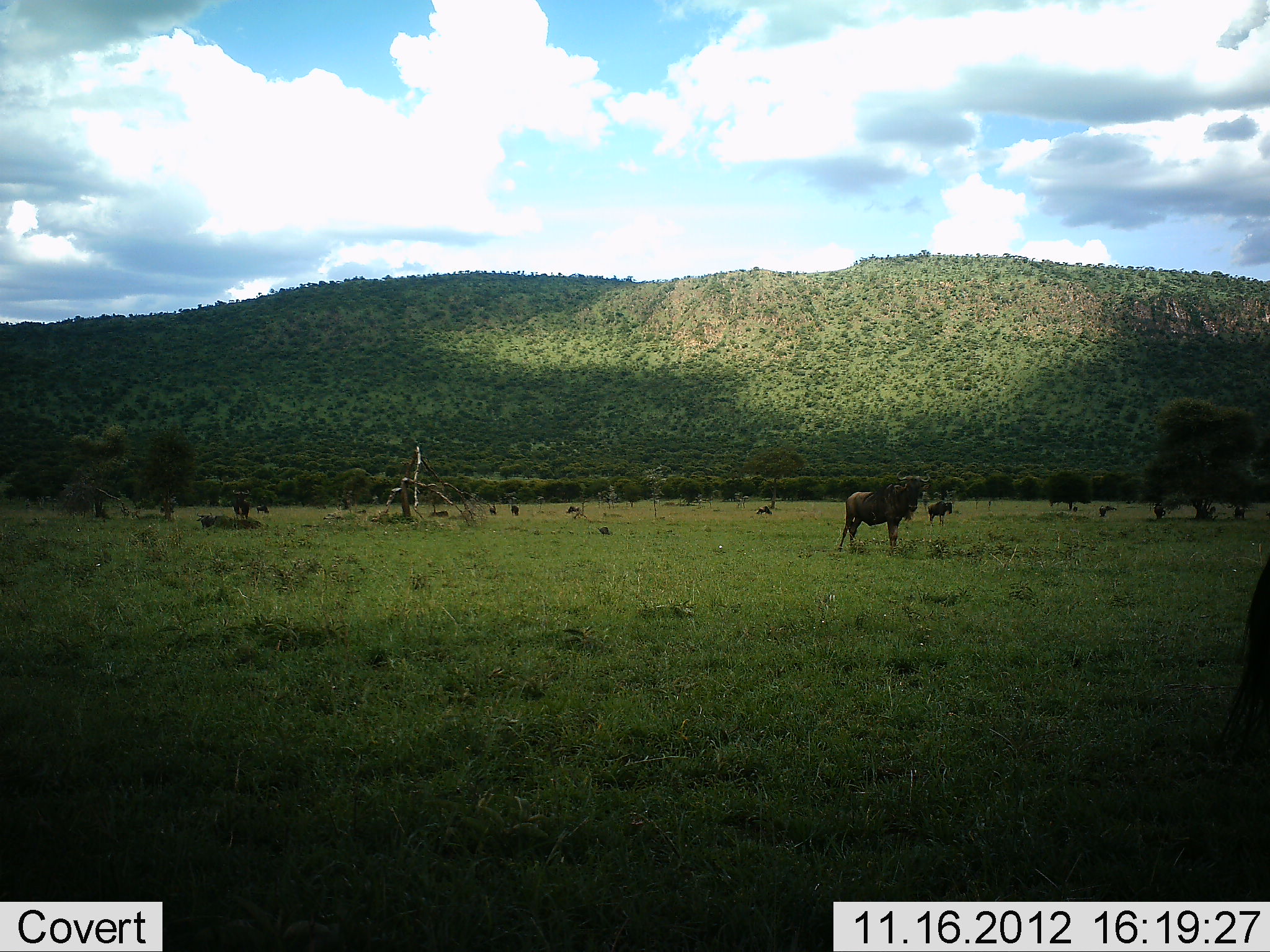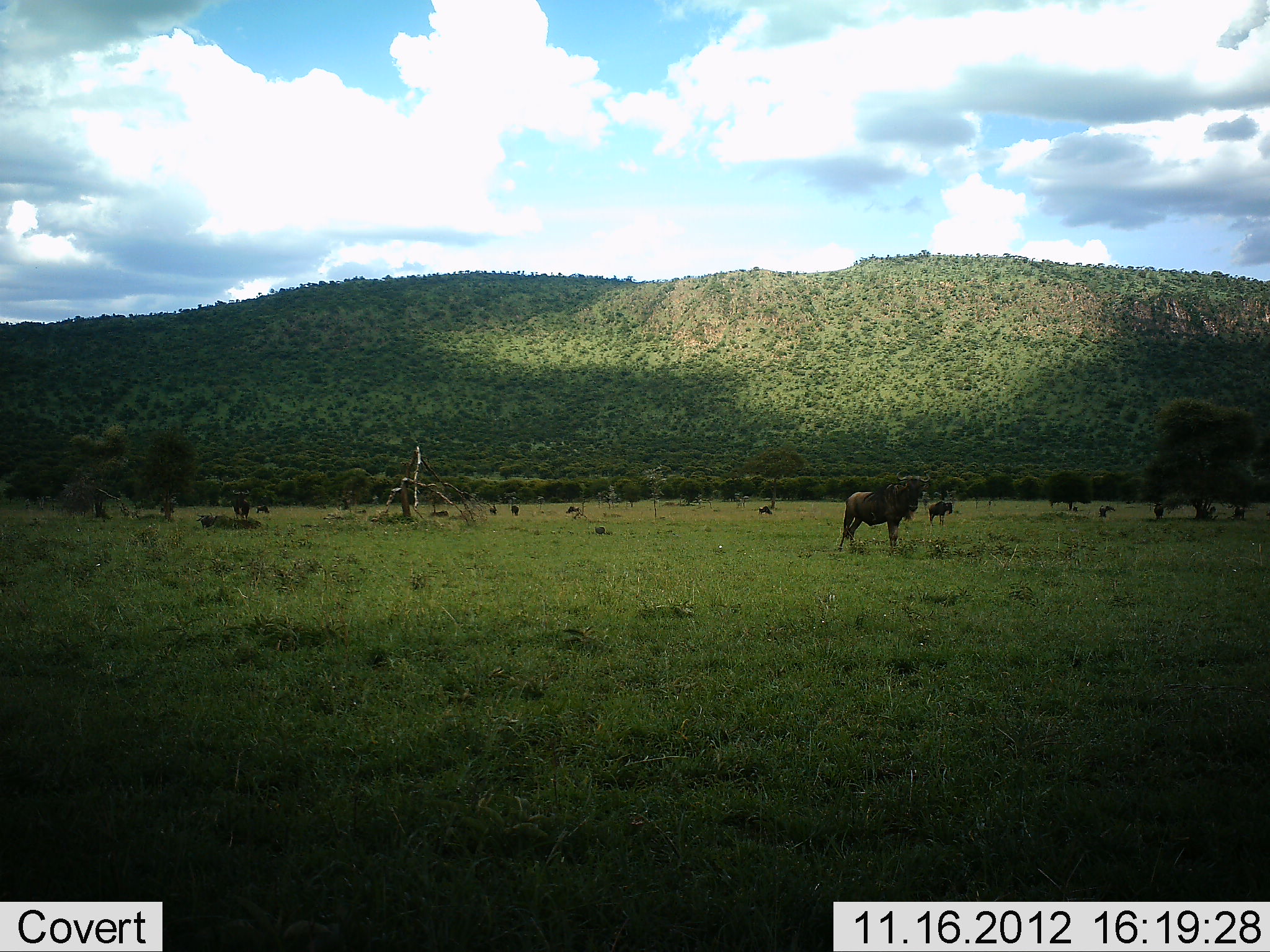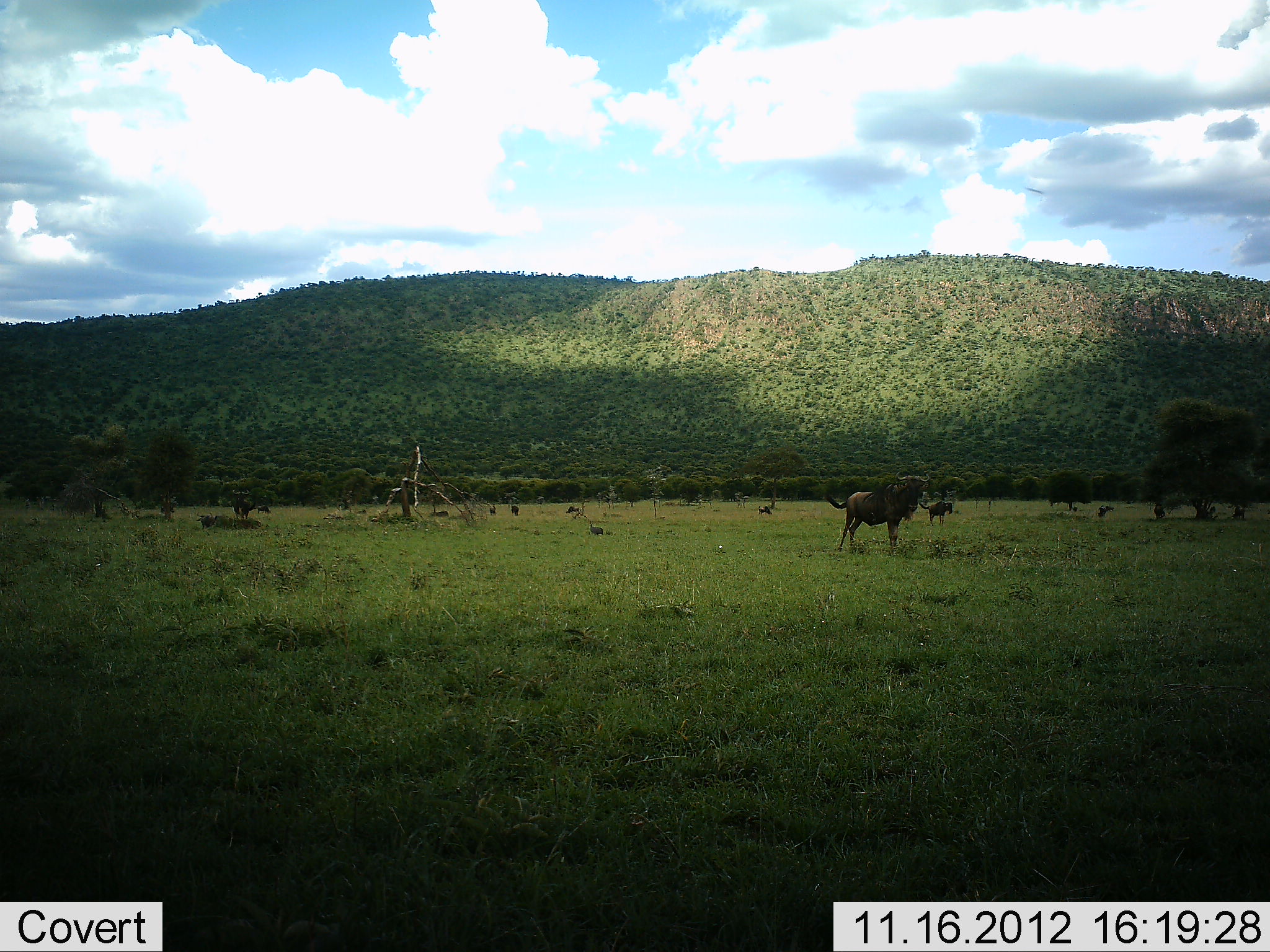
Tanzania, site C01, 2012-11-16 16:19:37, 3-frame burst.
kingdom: Animalia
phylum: Chordata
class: Mammalia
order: Artiodactyla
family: Bovidae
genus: Connochaetes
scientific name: Connochaetes taurinus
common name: blue wildebeest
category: wildebeest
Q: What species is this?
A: Wildebeest (blue wildebeest) (Connochaetes taurinus).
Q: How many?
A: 8.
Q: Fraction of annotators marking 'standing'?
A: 91%.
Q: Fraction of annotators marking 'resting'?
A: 0%.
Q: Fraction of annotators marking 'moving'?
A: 0%.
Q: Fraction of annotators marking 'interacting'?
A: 0%.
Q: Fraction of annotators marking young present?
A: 0%.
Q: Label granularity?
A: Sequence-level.